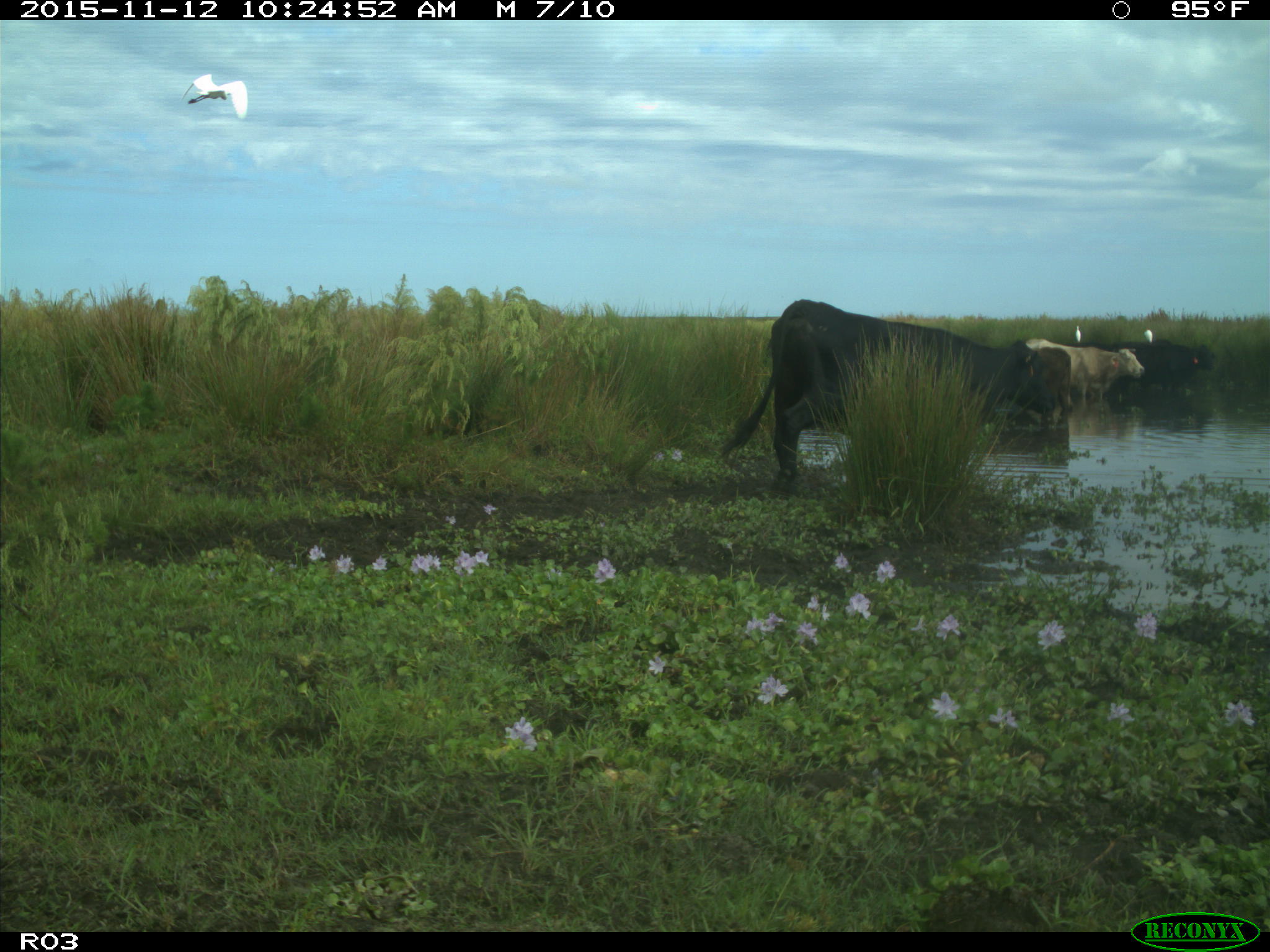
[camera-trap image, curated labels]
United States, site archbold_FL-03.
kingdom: Animalia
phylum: Chordata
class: Mammalia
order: Artiodactyla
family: Bovidae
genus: Bos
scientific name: Bos taurus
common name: domestic cow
Bos taurus (domestic cow).